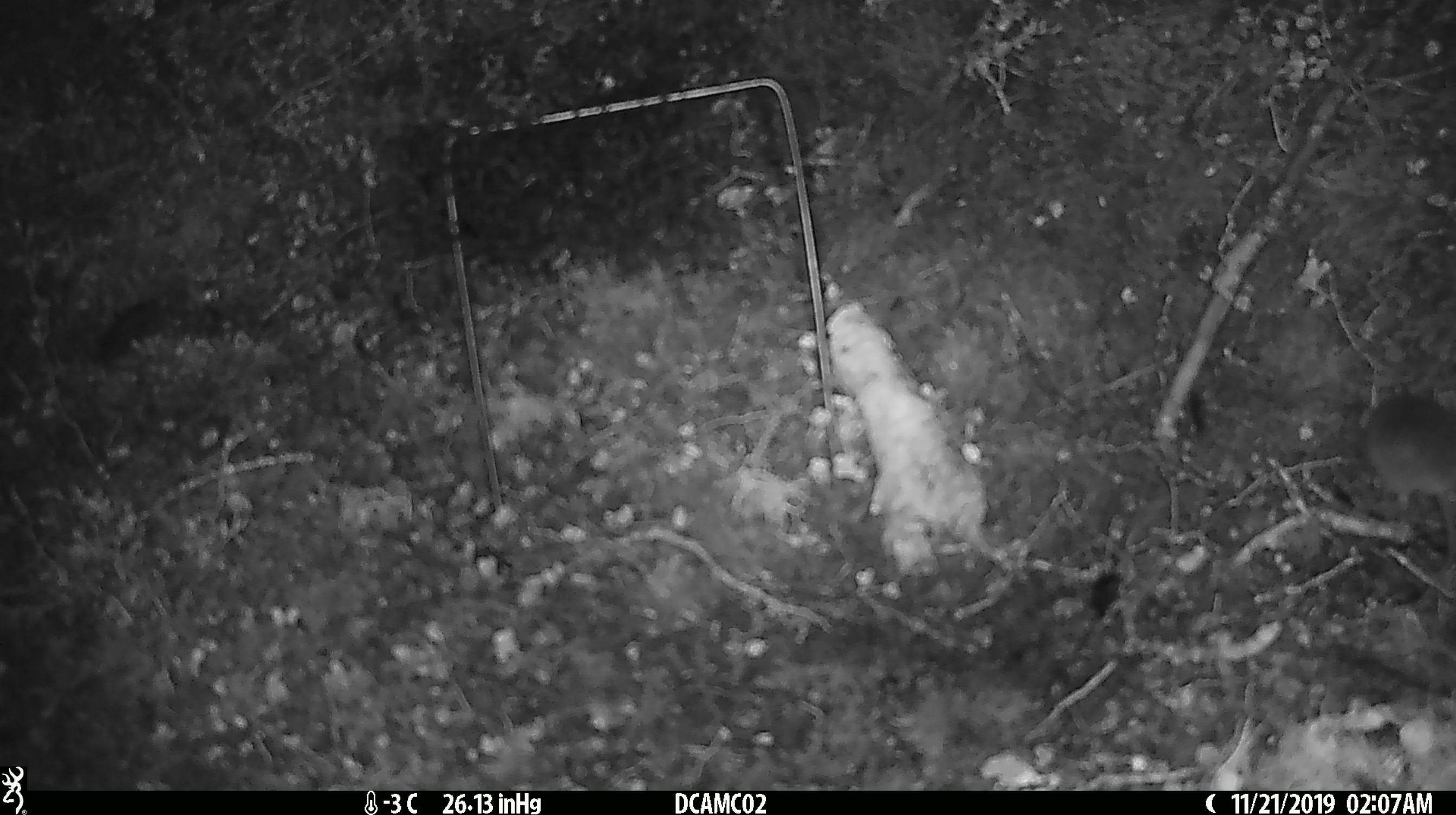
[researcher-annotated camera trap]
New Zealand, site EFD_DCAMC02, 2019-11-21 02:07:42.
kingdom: Animalia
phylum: Chordata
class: Mammalia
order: Rodentia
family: Muridae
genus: Mus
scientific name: Mus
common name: mouse